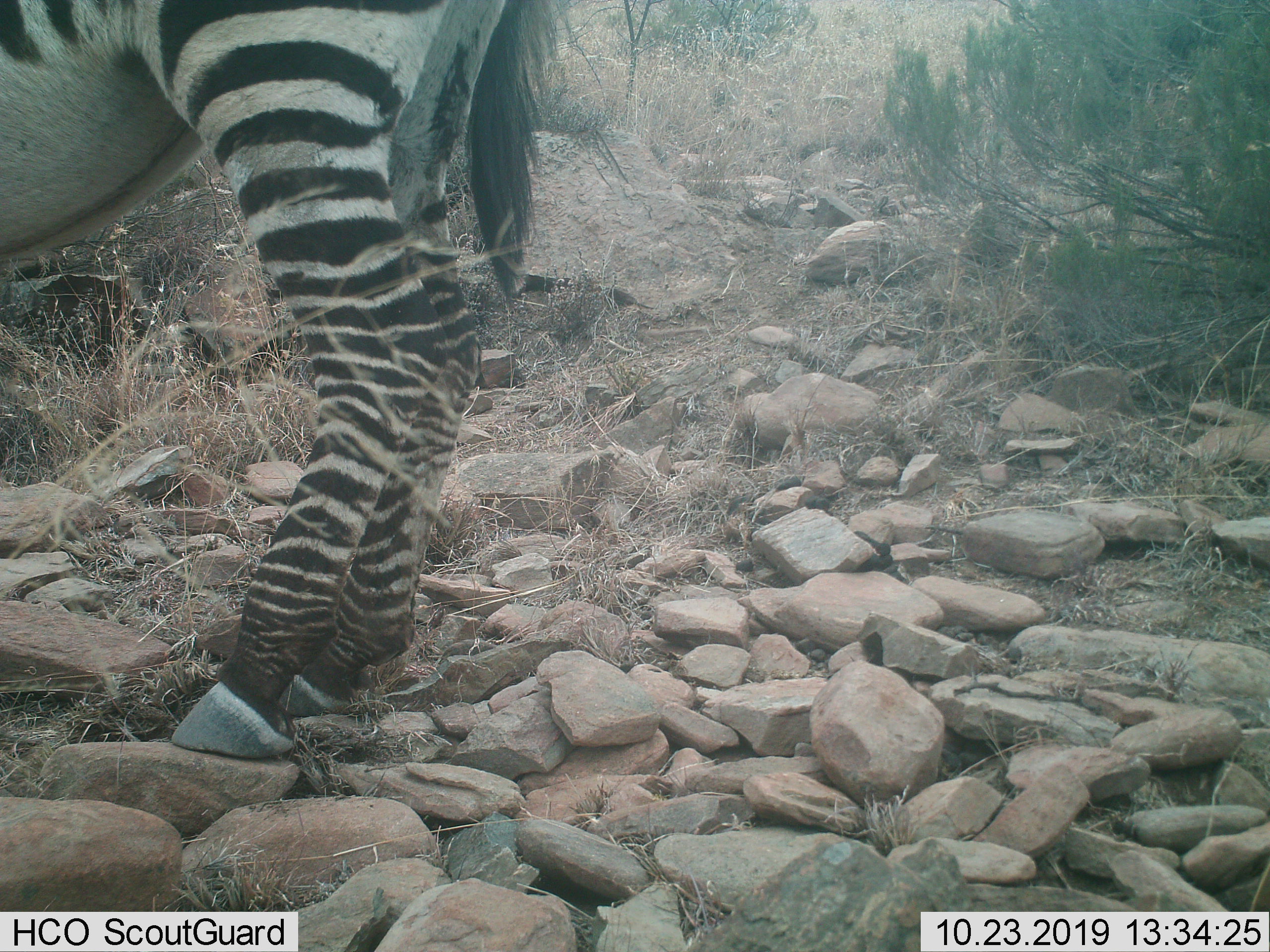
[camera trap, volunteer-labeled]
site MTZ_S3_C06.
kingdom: Animalia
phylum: Chordata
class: Mammalia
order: Perissodactyla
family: Equidae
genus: Equus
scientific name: Equus zebra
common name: mountain zebra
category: zebramountain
Zebramountain (mountain zebra) (Equus zebra), count 1. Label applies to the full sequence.